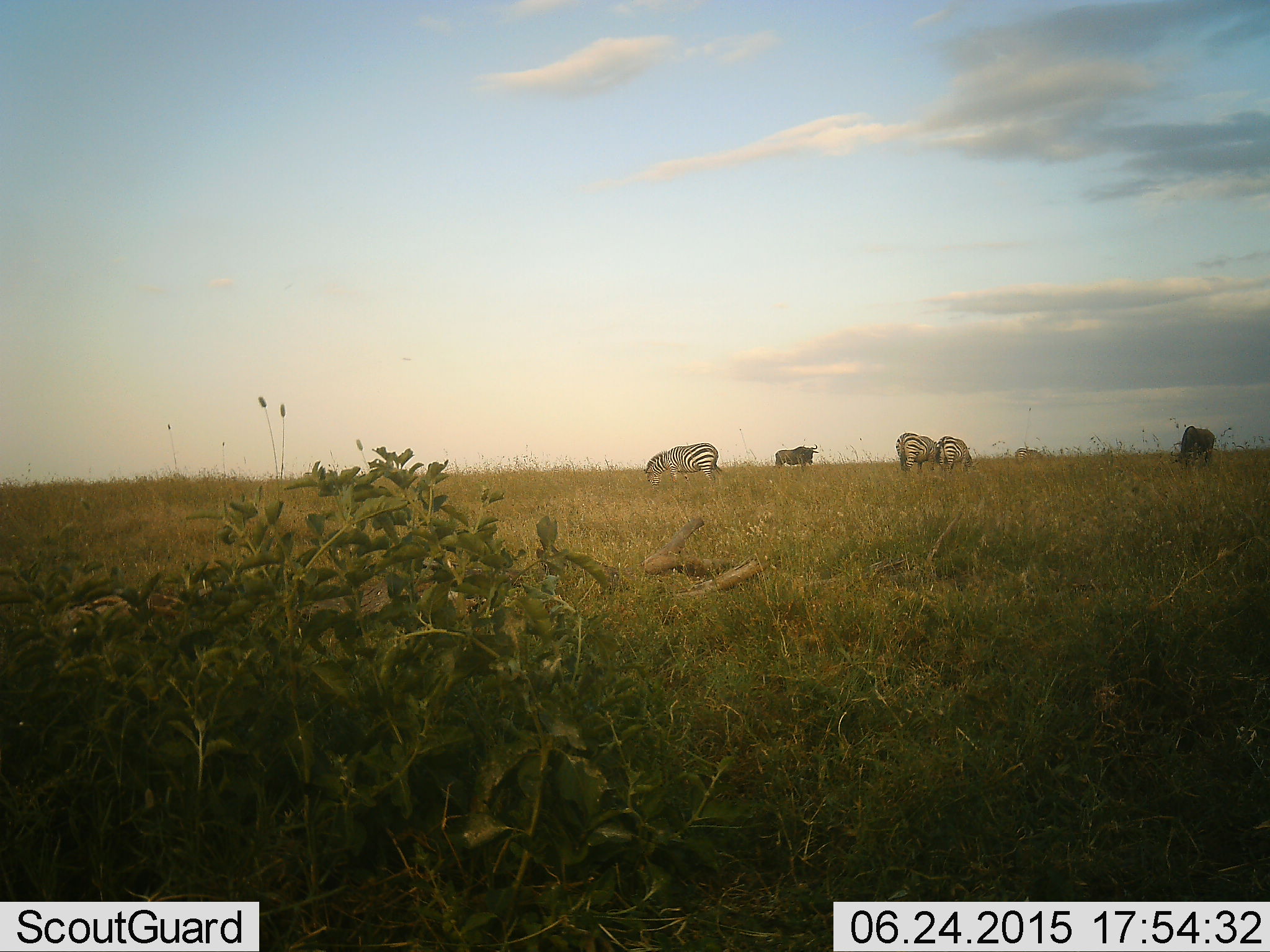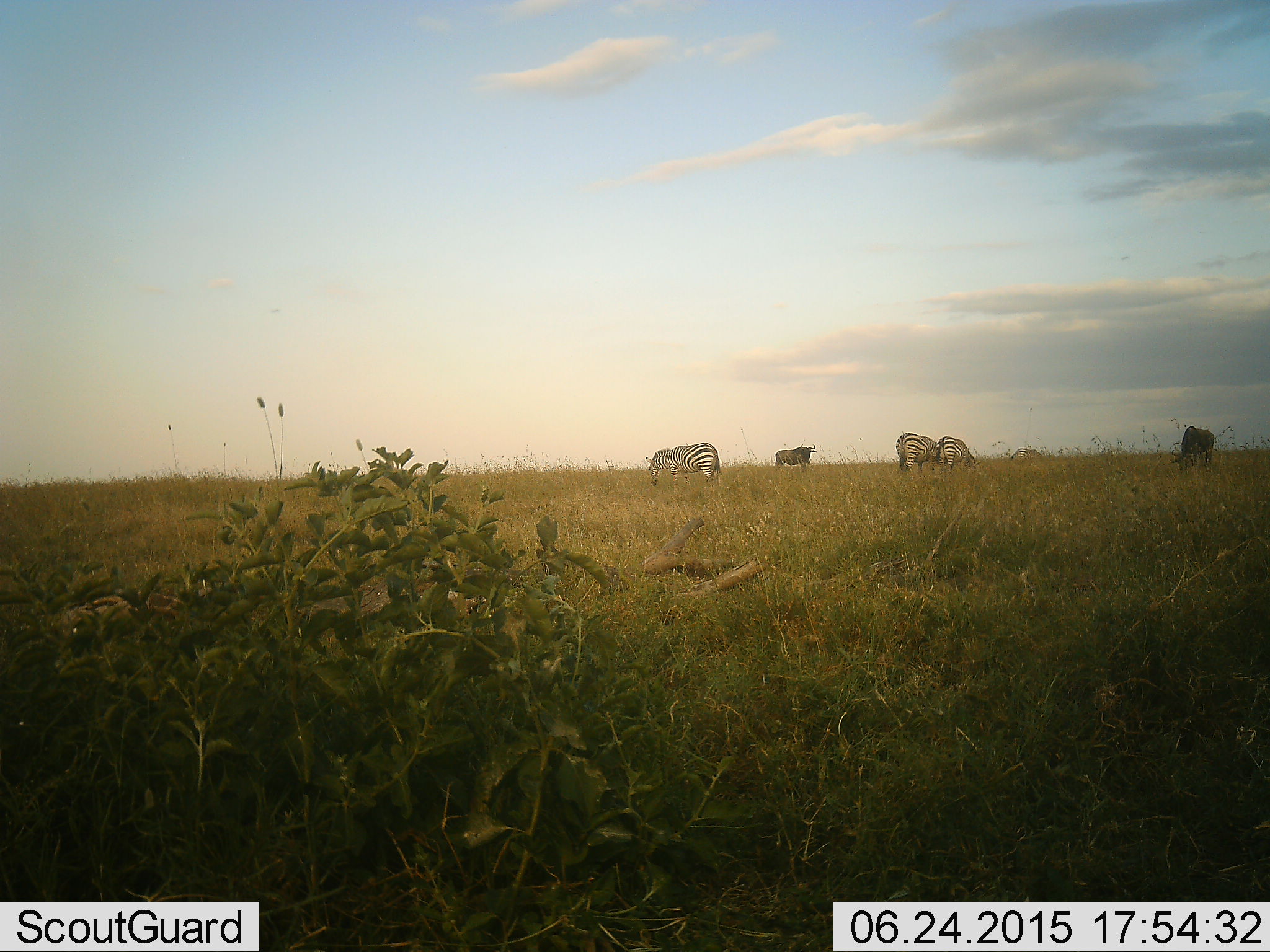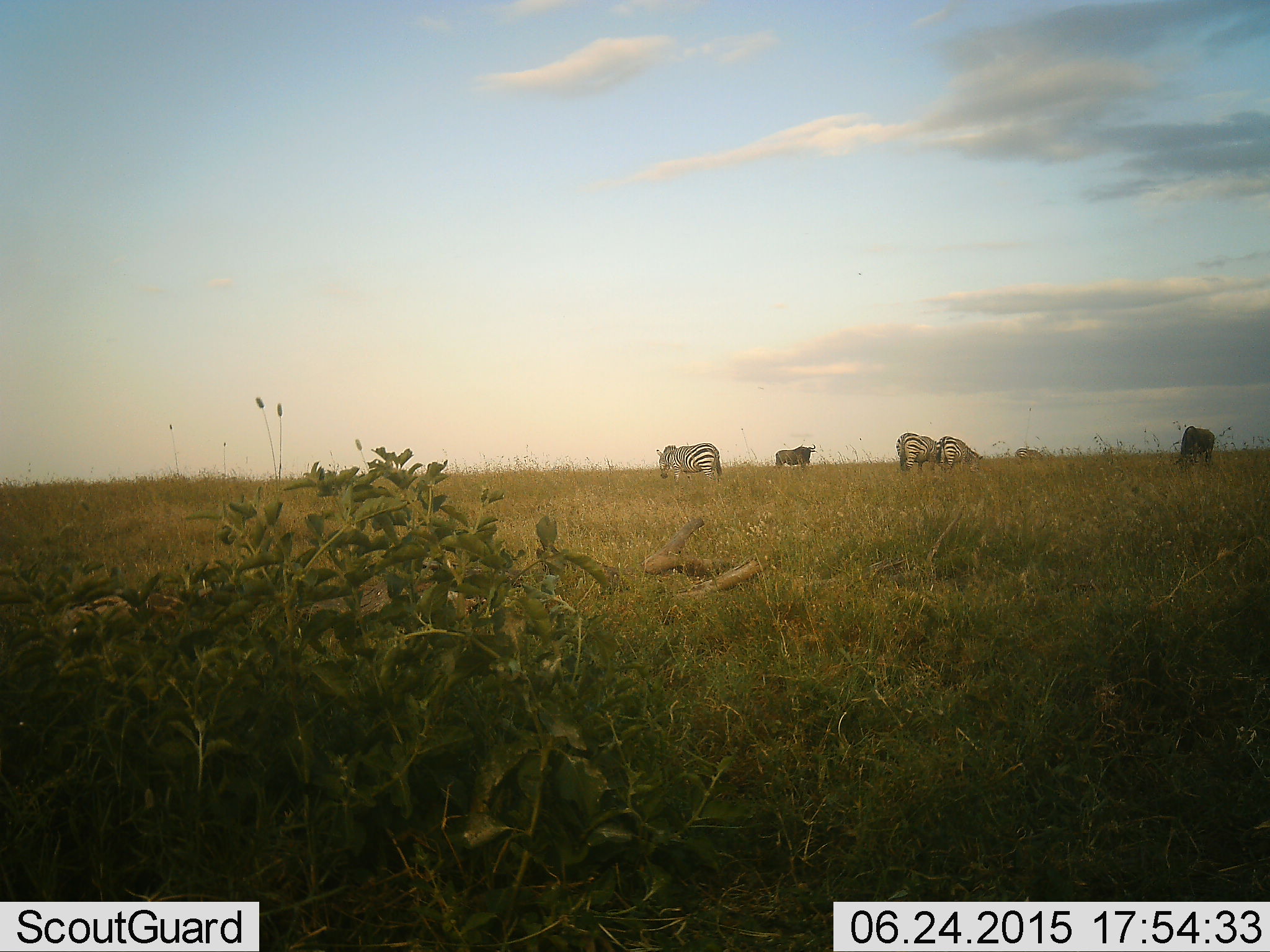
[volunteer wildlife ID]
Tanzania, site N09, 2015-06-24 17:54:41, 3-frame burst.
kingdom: Animalia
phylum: Chordata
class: Mammalia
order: Artiodactyla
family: Bovidae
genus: Connochaetes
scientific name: Connochaetes taurinus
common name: blue wildebeest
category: wildebeest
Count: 2.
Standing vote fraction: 80%.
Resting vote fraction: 0%.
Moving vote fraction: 0%.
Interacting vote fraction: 0%.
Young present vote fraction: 0%.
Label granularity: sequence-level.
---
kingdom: Animalia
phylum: Chordata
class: Mammalia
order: Perissodactyla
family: Equidae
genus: Equus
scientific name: Equus quagga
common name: plains zebra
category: zebra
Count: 4.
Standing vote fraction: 8%.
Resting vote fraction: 0%.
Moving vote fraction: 0%.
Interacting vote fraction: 0%.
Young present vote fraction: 0%.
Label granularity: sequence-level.